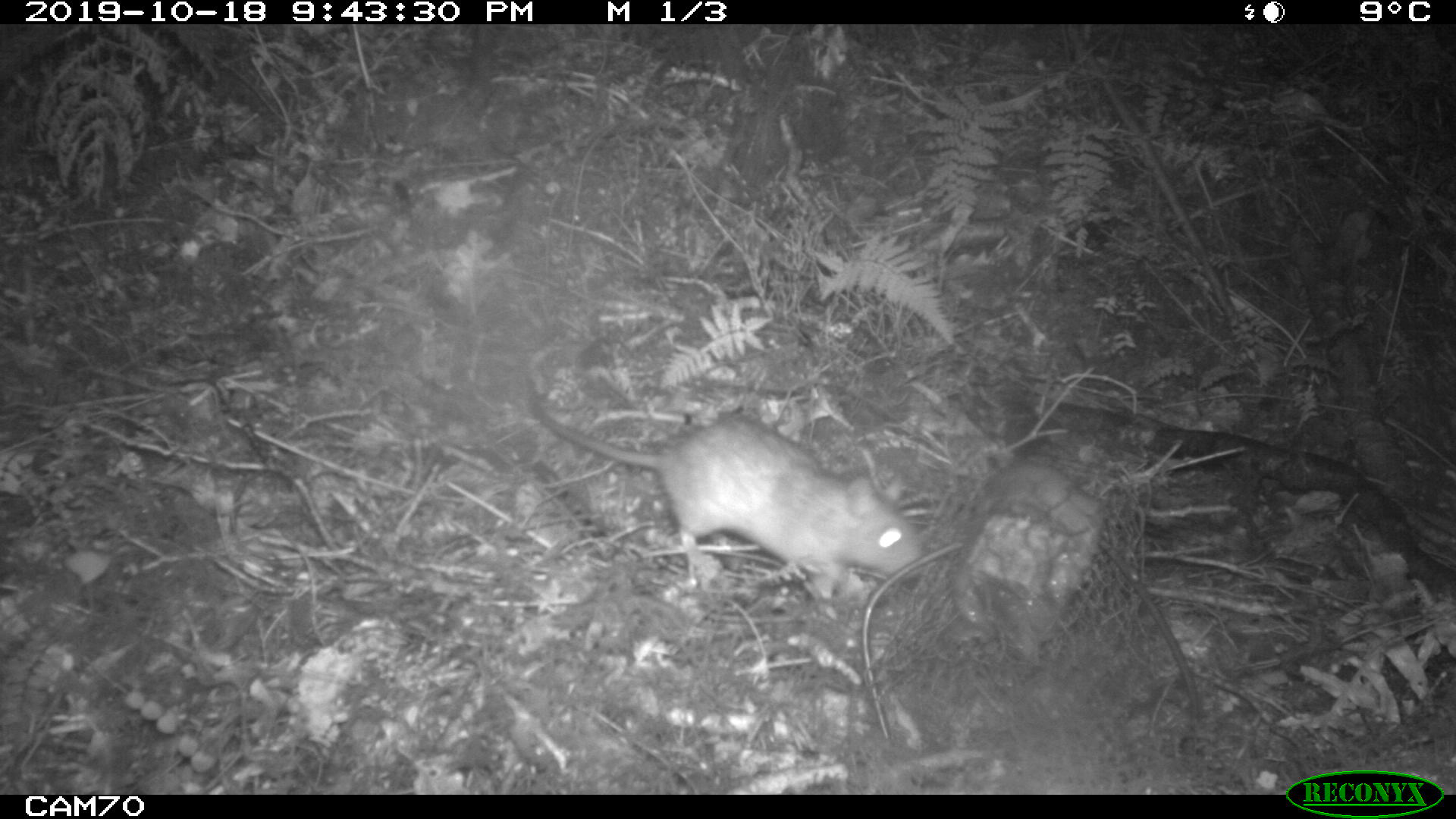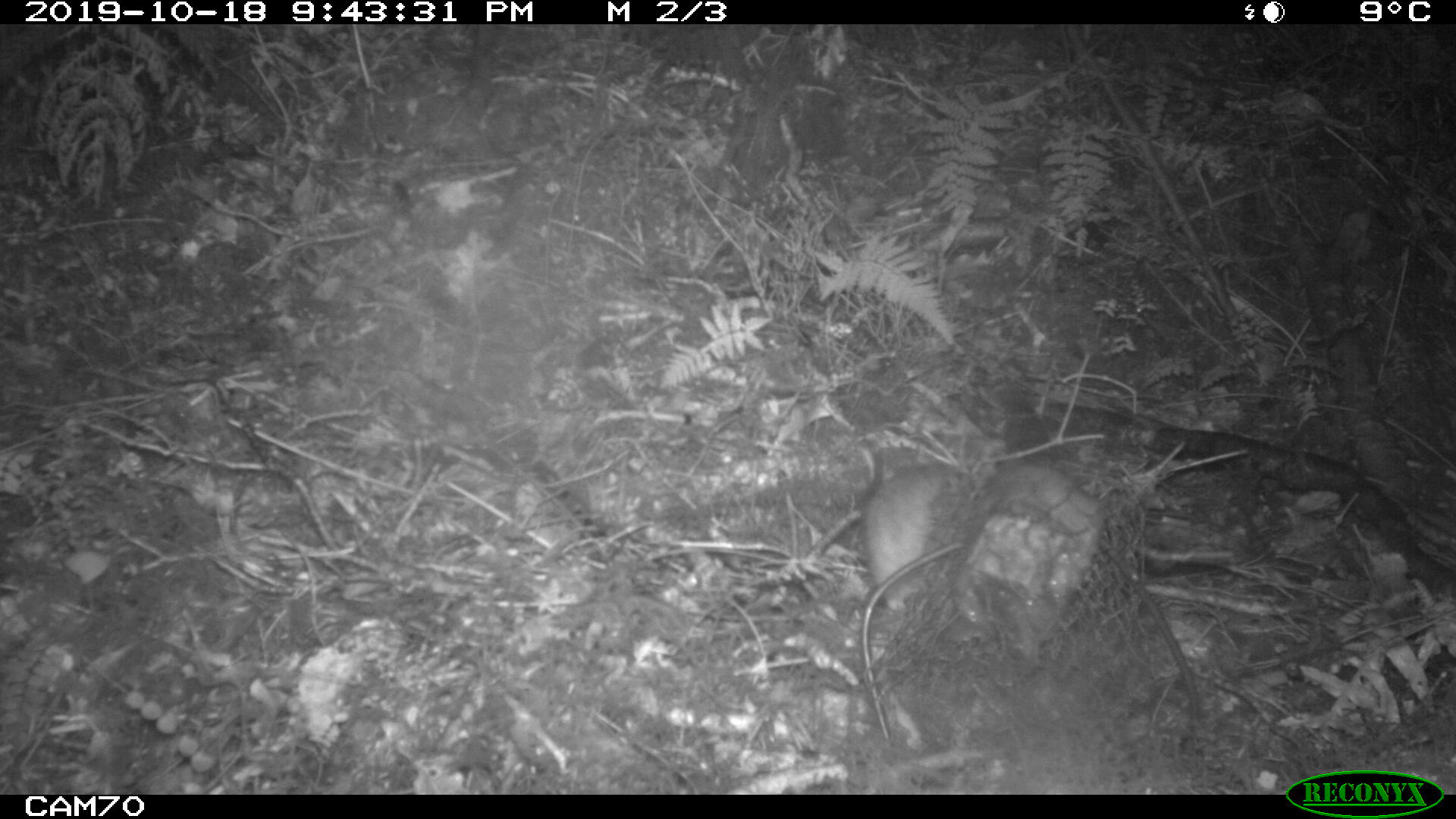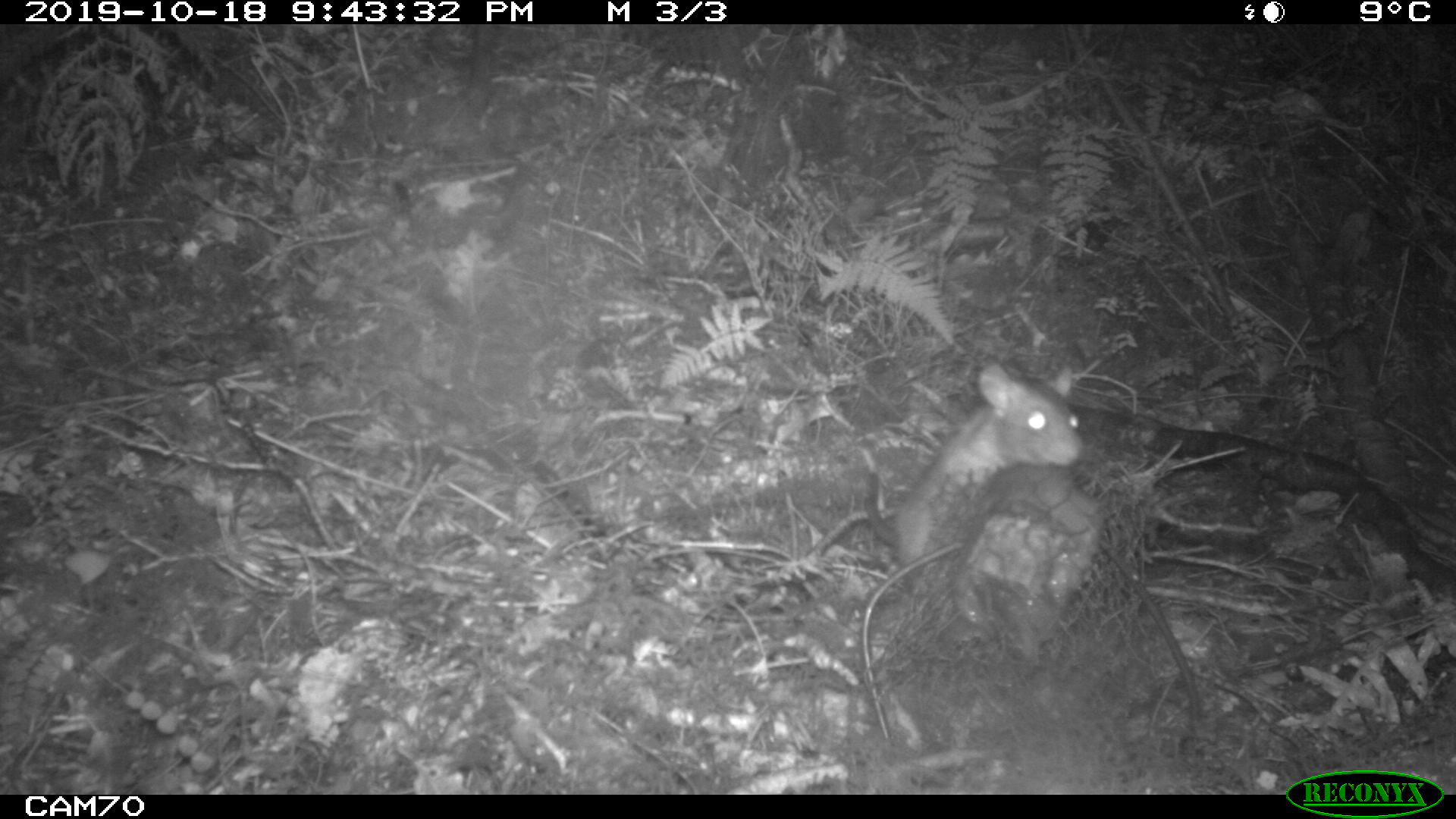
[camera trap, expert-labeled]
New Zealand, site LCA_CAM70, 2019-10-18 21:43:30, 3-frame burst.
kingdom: Animalia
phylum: Chordata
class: Mammalia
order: Rodentia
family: Muridae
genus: Rattus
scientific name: Rattus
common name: rat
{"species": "rat (Rattus)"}